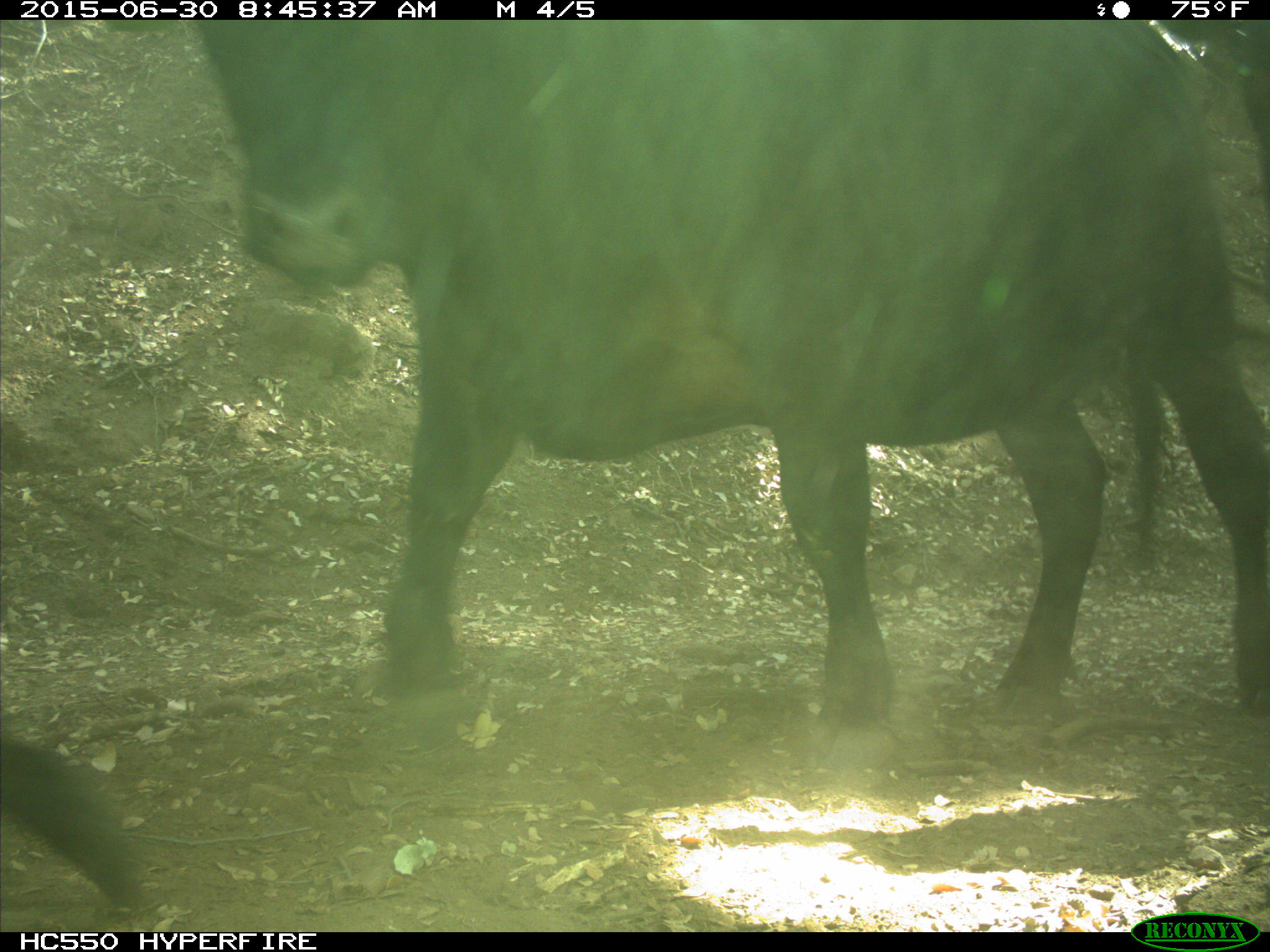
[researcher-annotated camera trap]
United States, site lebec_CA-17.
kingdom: Animalia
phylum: Chordata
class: Mammalia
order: Artiodactyla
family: Bovidae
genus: Bos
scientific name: Bos taurus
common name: domestic cow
Bos taurus (domestic cow).